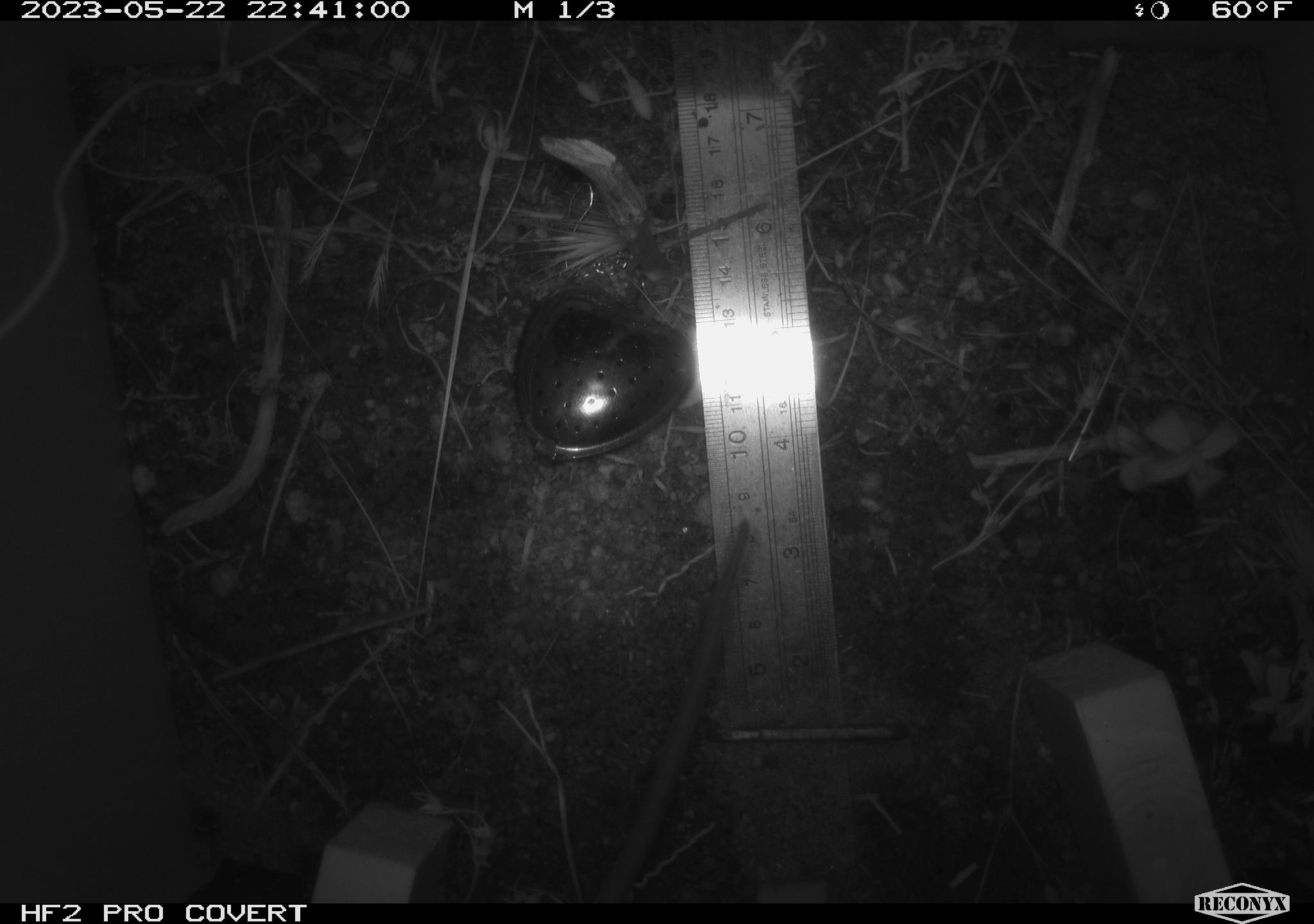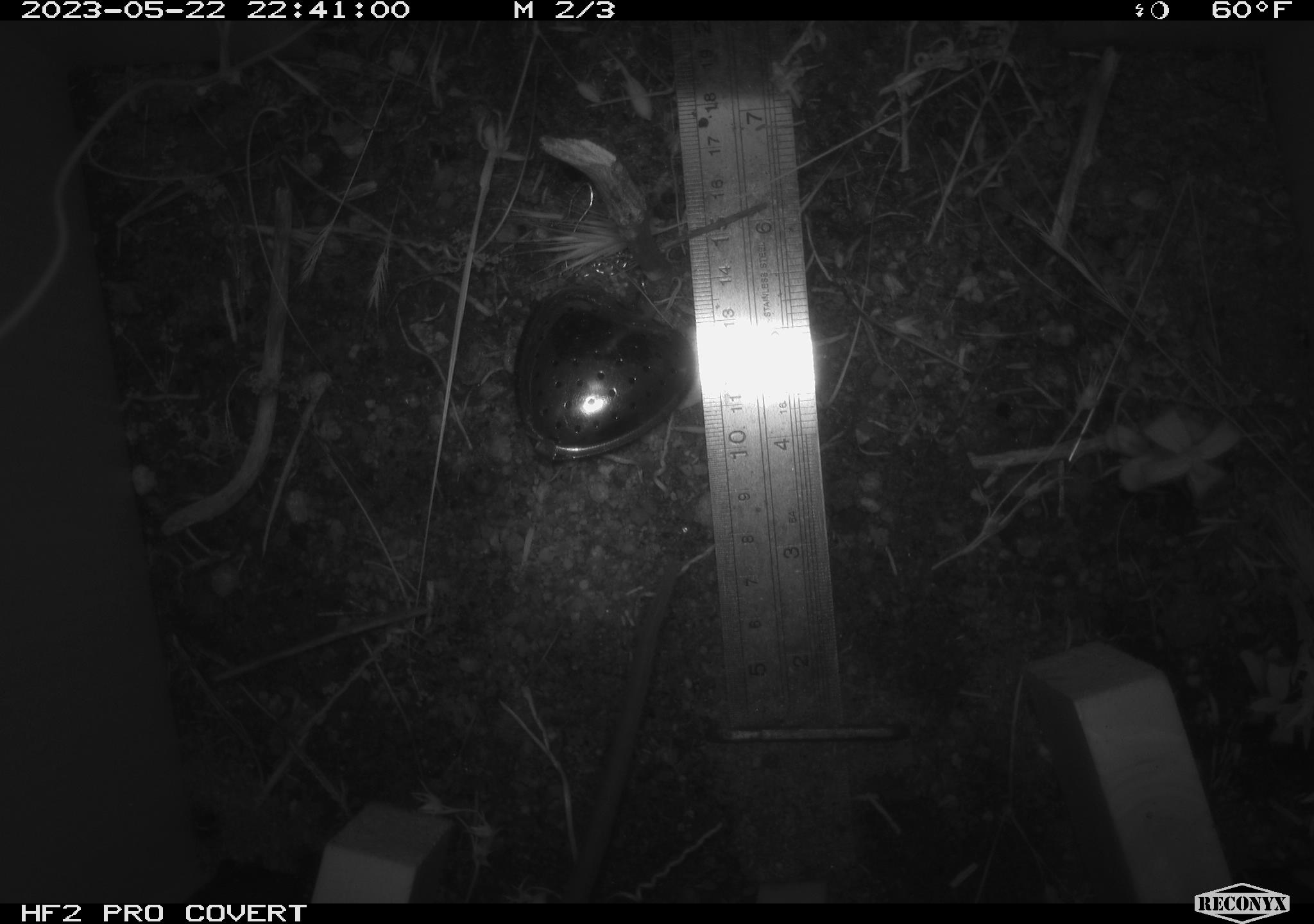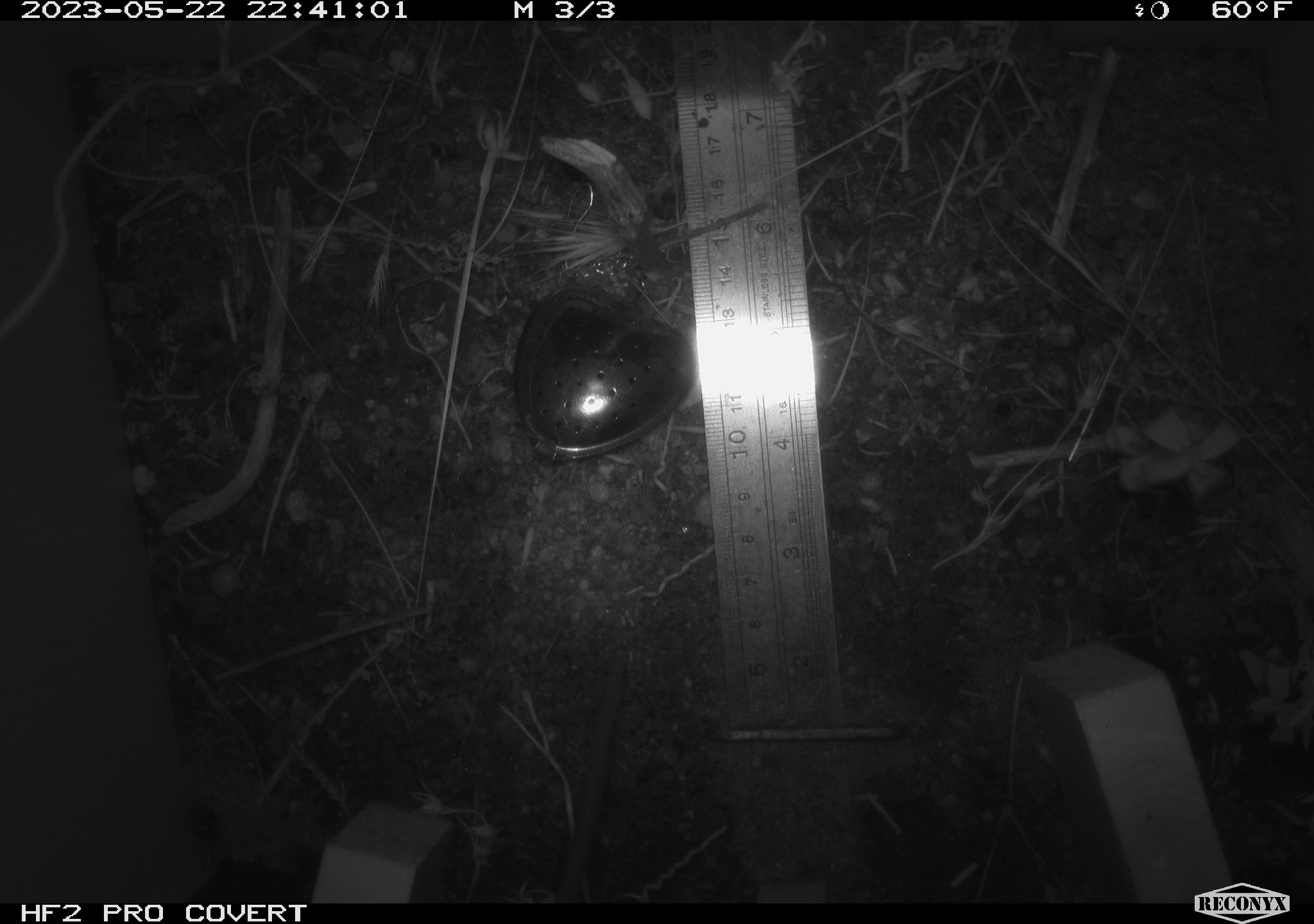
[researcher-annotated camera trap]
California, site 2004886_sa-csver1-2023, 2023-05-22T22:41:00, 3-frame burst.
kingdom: Animalia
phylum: Chordata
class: Mammalia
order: Rodentia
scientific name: Rodentia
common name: mouse species